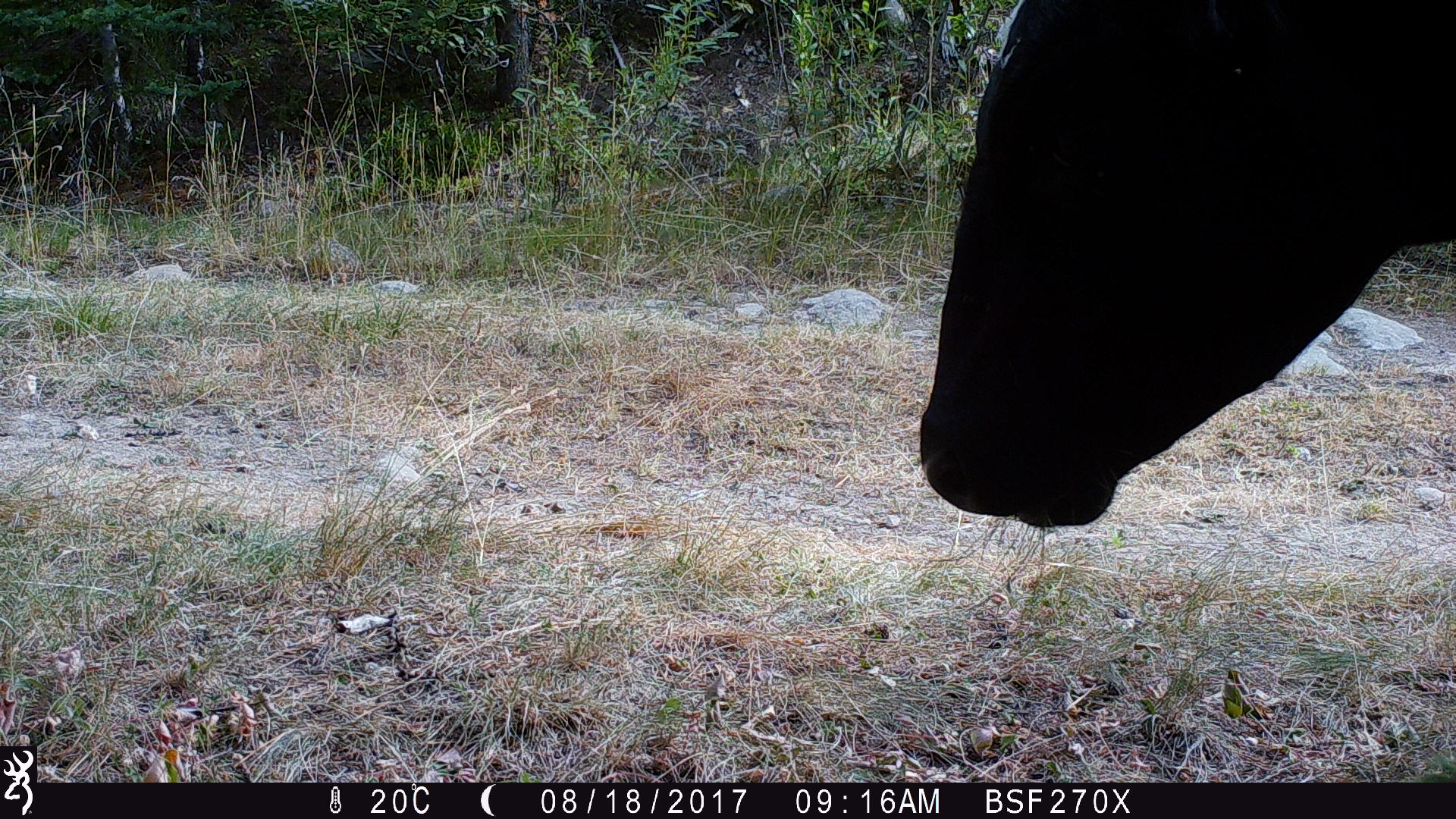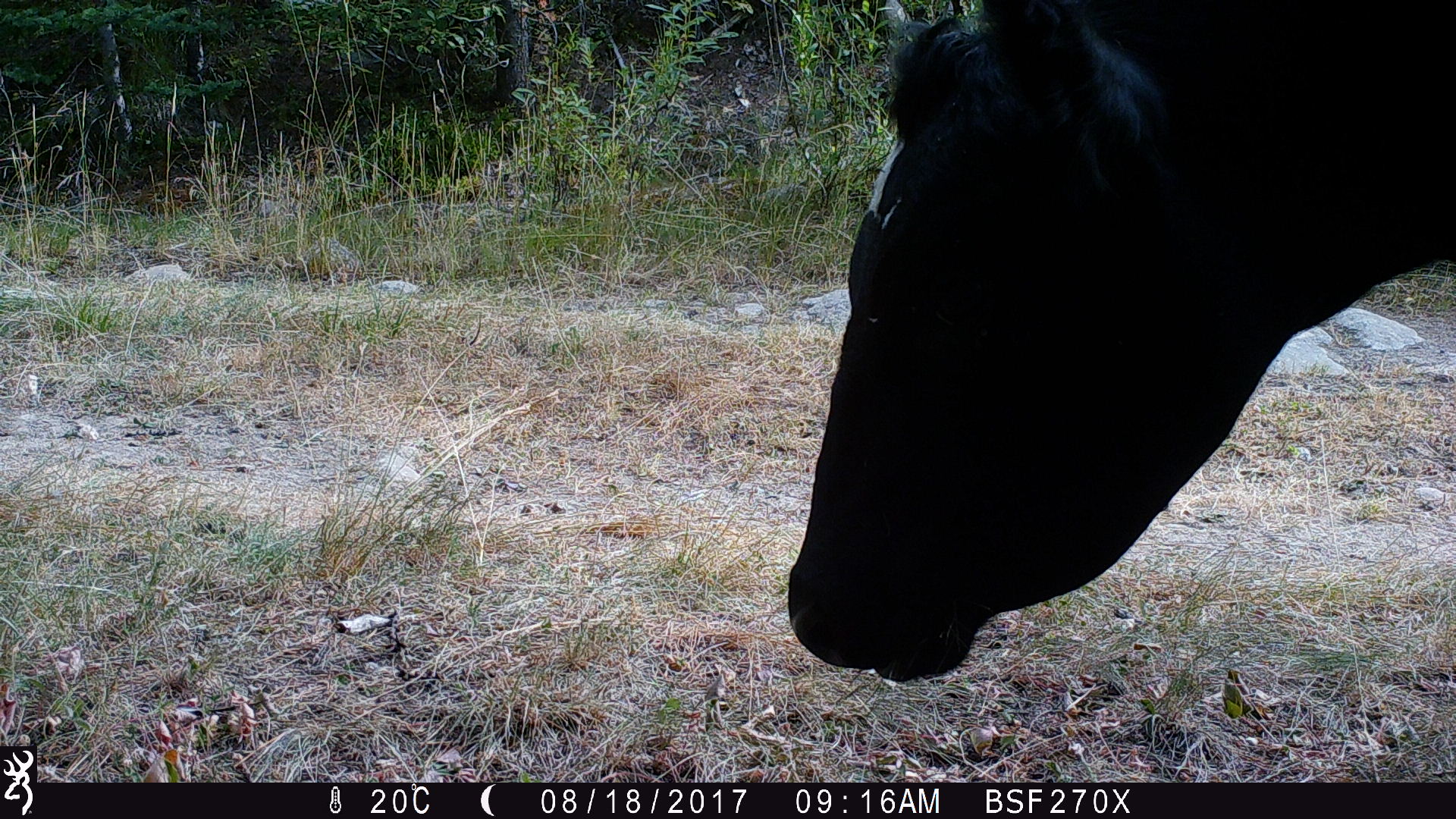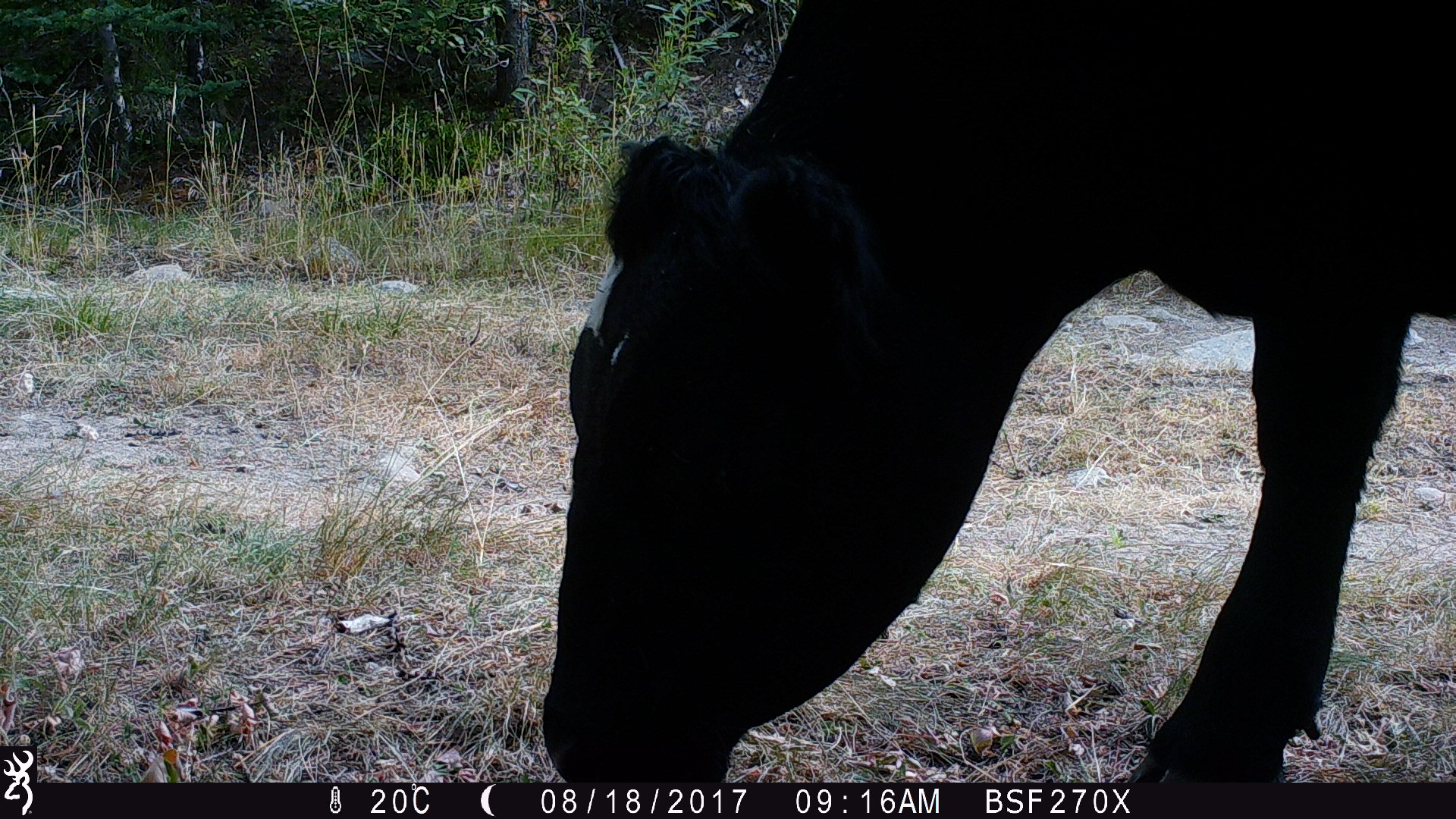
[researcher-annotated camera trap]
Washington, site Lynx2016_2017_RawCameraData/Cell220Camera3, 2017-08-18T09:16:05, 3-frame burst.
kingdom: Animalia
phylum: Chordata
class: Mammalia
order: Artiodactyla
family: Bovidae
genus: Bos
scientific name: Bos taurus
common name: domestic cattle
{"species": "domestic cattle (Bos taurus)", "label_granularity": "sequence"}